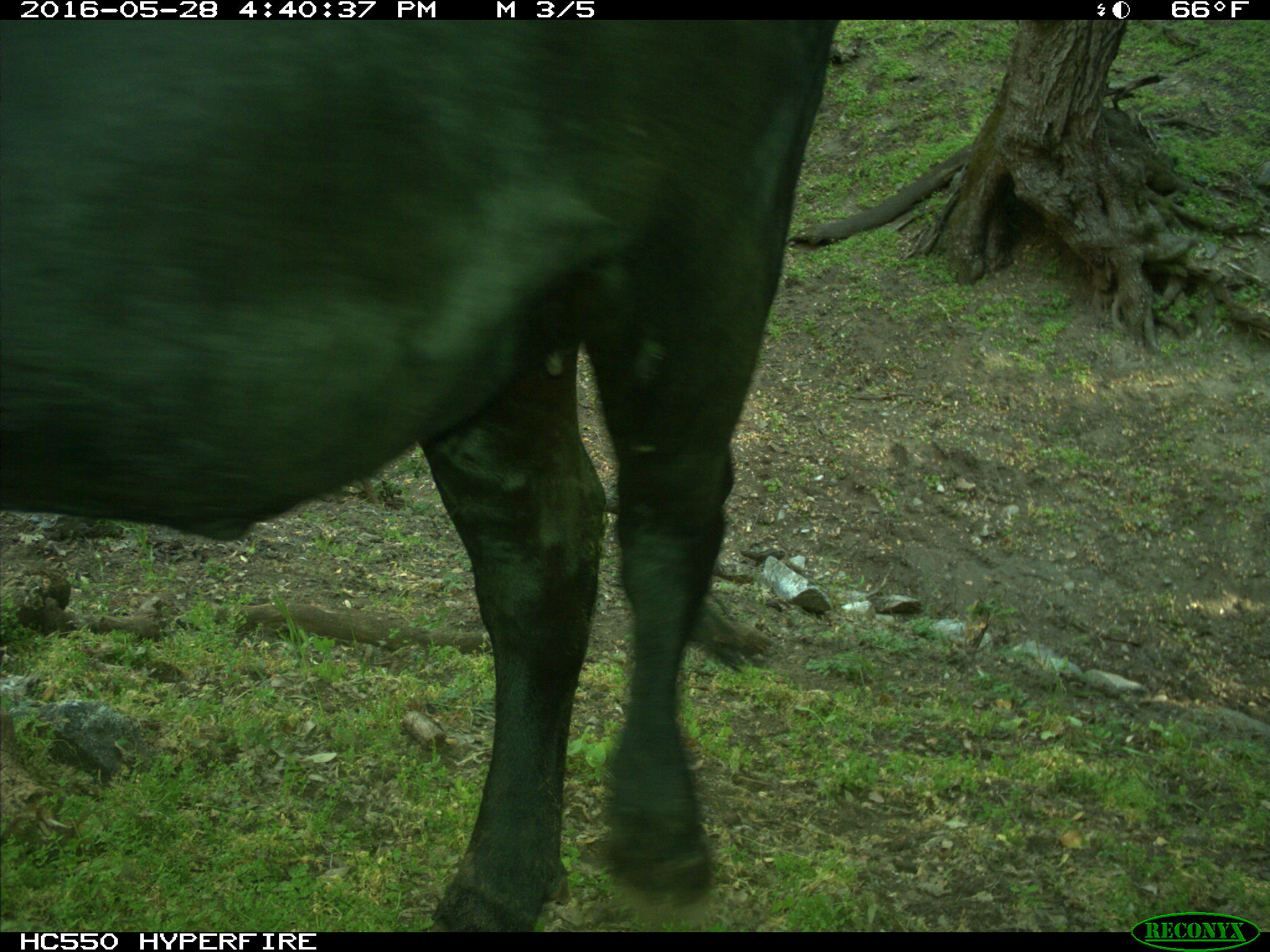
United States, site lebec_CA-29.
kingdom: Animalia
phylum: Chordata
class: Mammalia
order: Artiodactyla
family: Bovidae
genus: Bos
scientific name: Bos taurus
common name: domestic cow